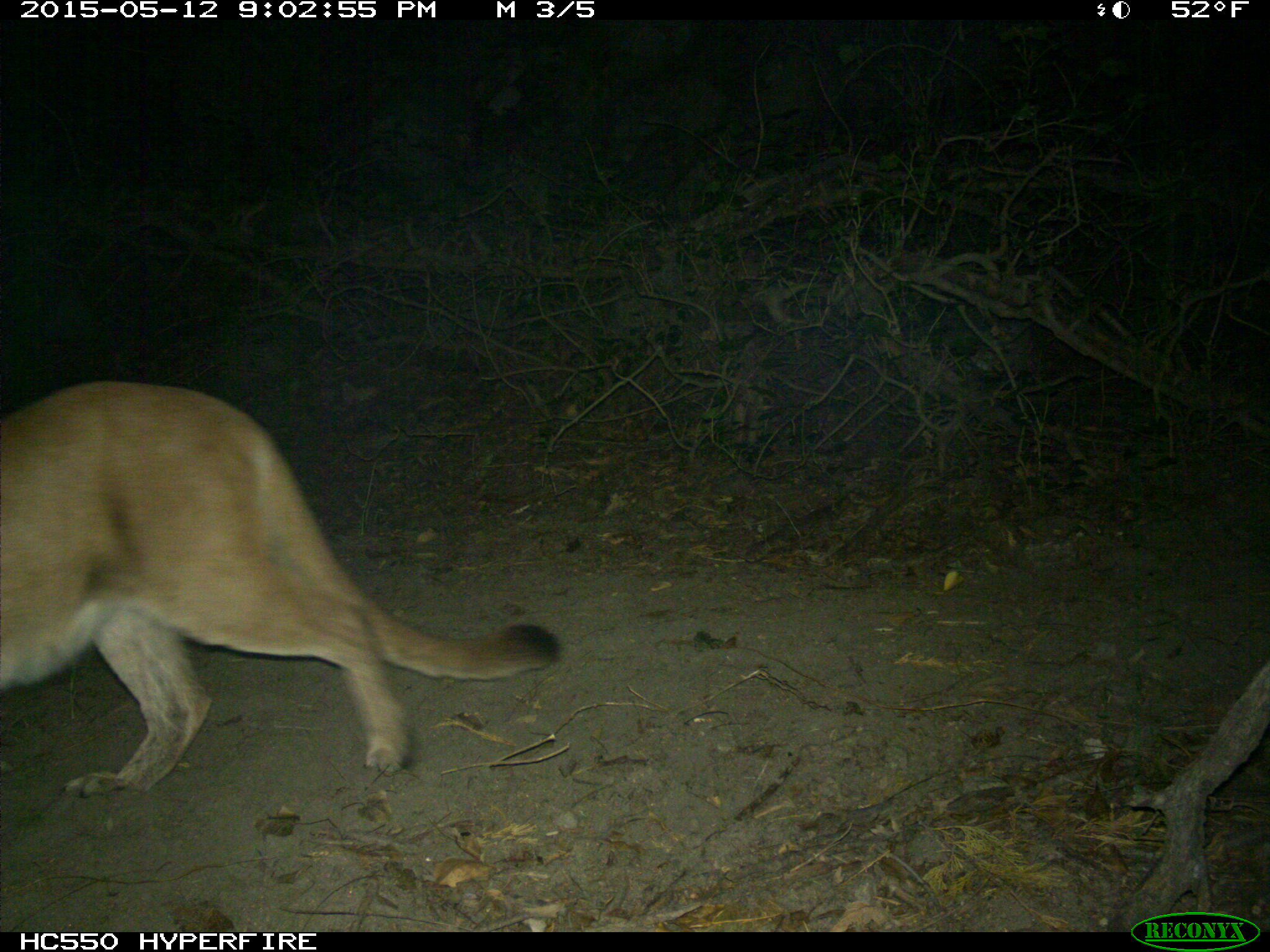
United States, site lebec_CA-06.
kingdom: Animalia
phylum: Chordata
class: Mammalia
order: Carnivora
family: Felidae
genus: Puma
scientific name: Puma concolor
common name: mountain lion